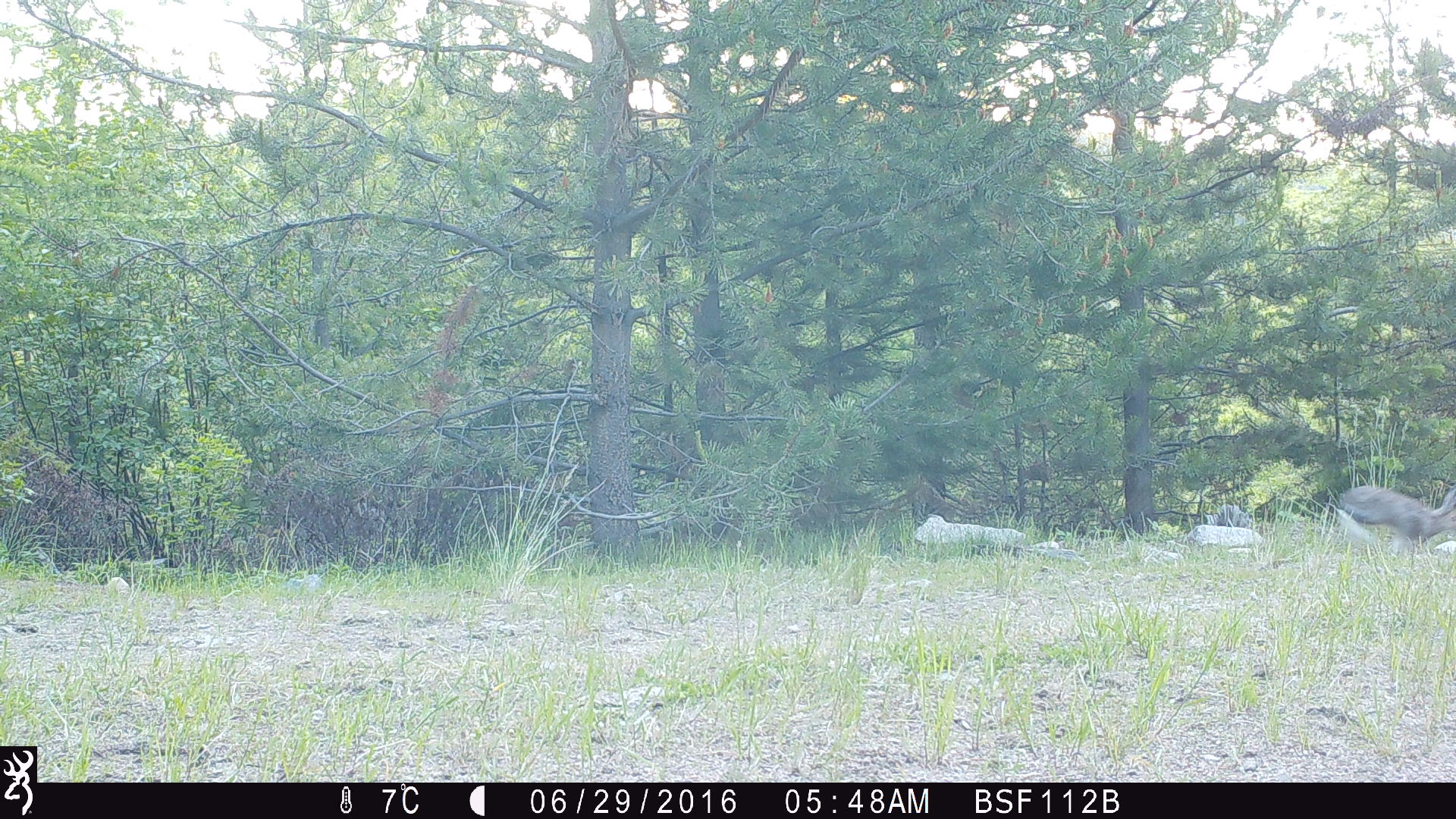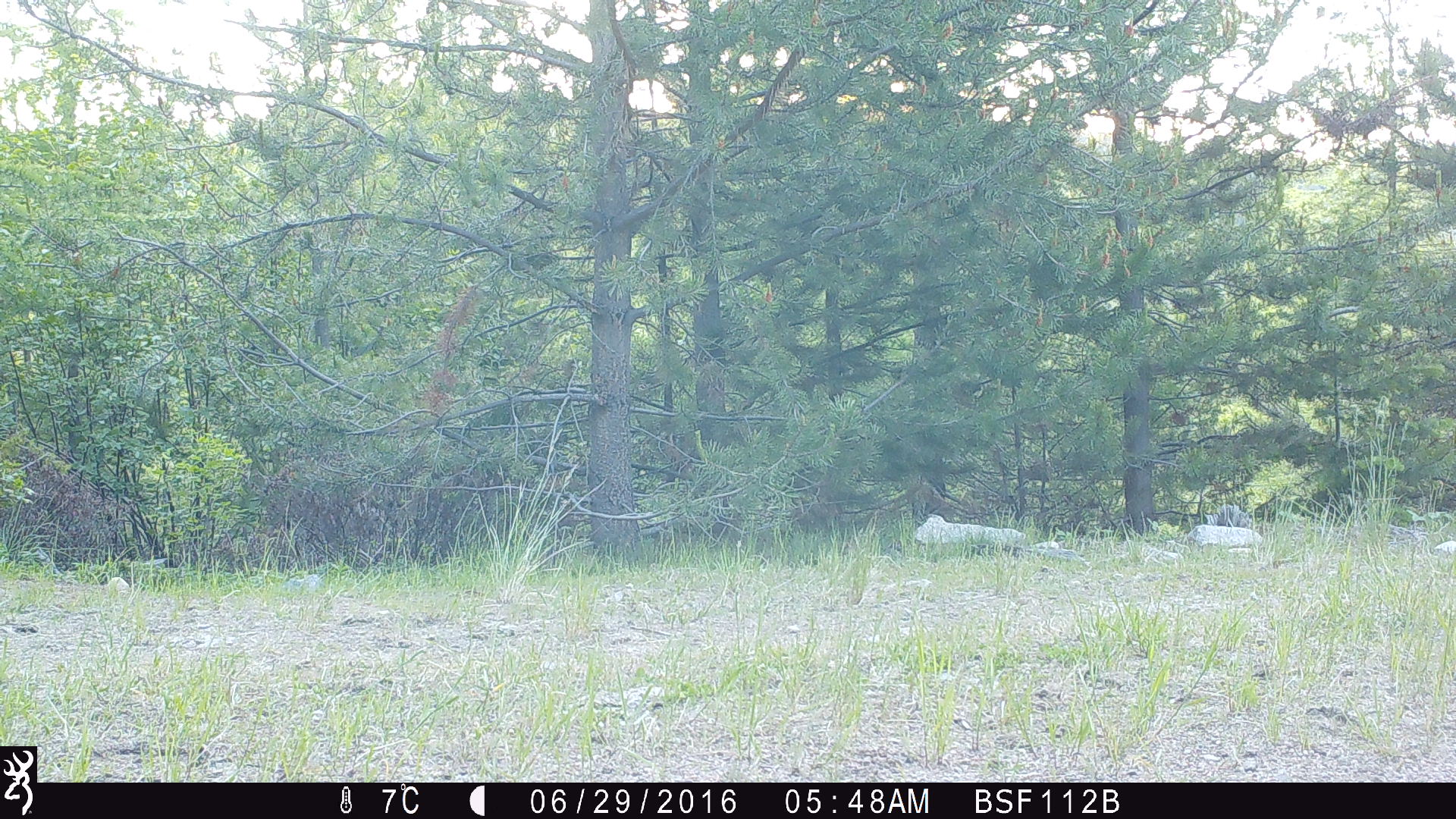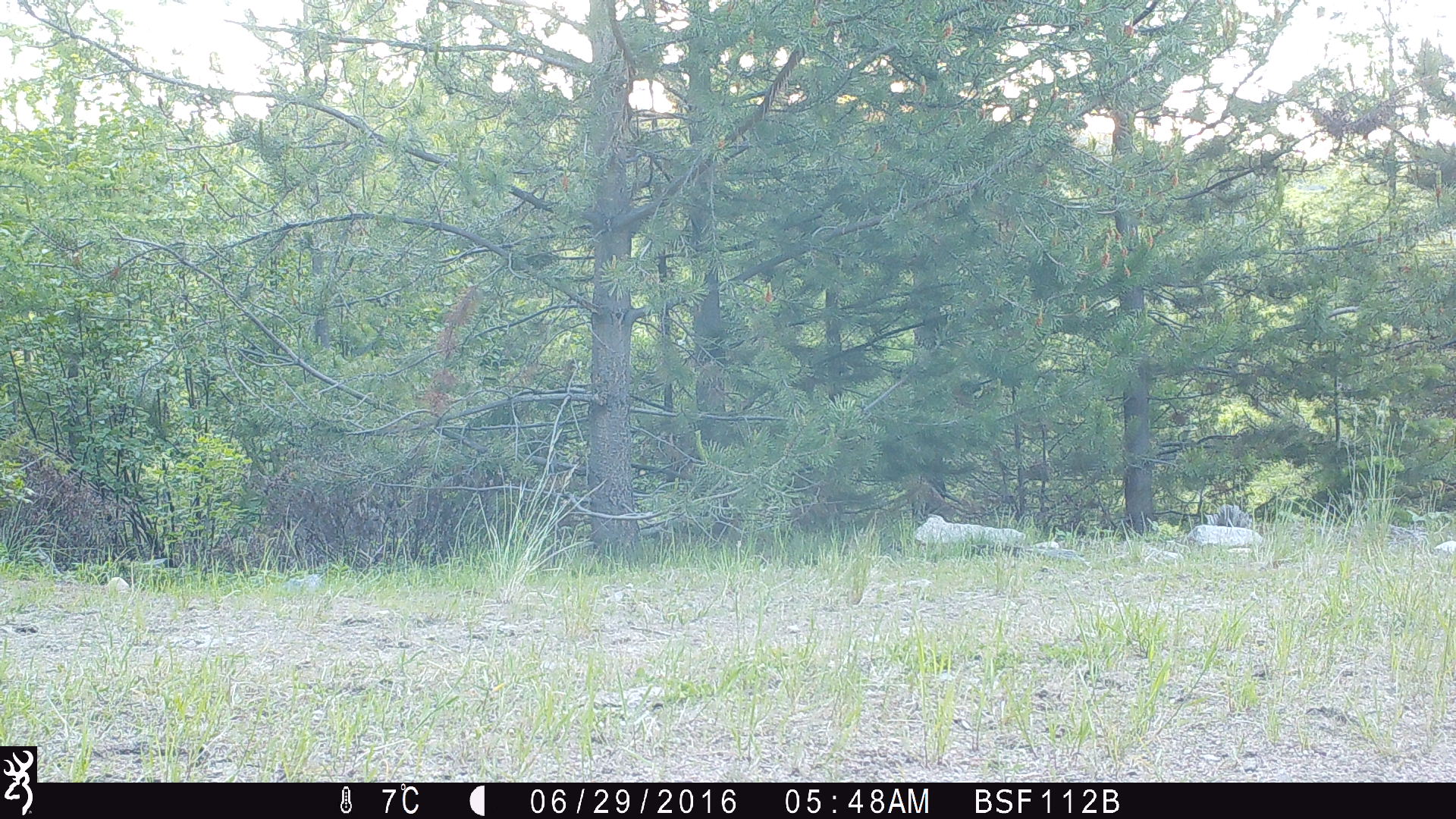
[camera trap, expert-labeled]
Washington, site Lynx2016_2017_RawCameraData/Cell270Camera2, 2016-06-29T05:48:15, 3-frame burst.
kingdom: Animalia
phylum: Chordata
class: Mammalia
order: Lagomorpha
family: Leporidae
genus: Lepus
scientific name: Lepus americanus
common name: snowshoe hare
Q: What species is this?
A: Lepus americanus (snowshoe hare).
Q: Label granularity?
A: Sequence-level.